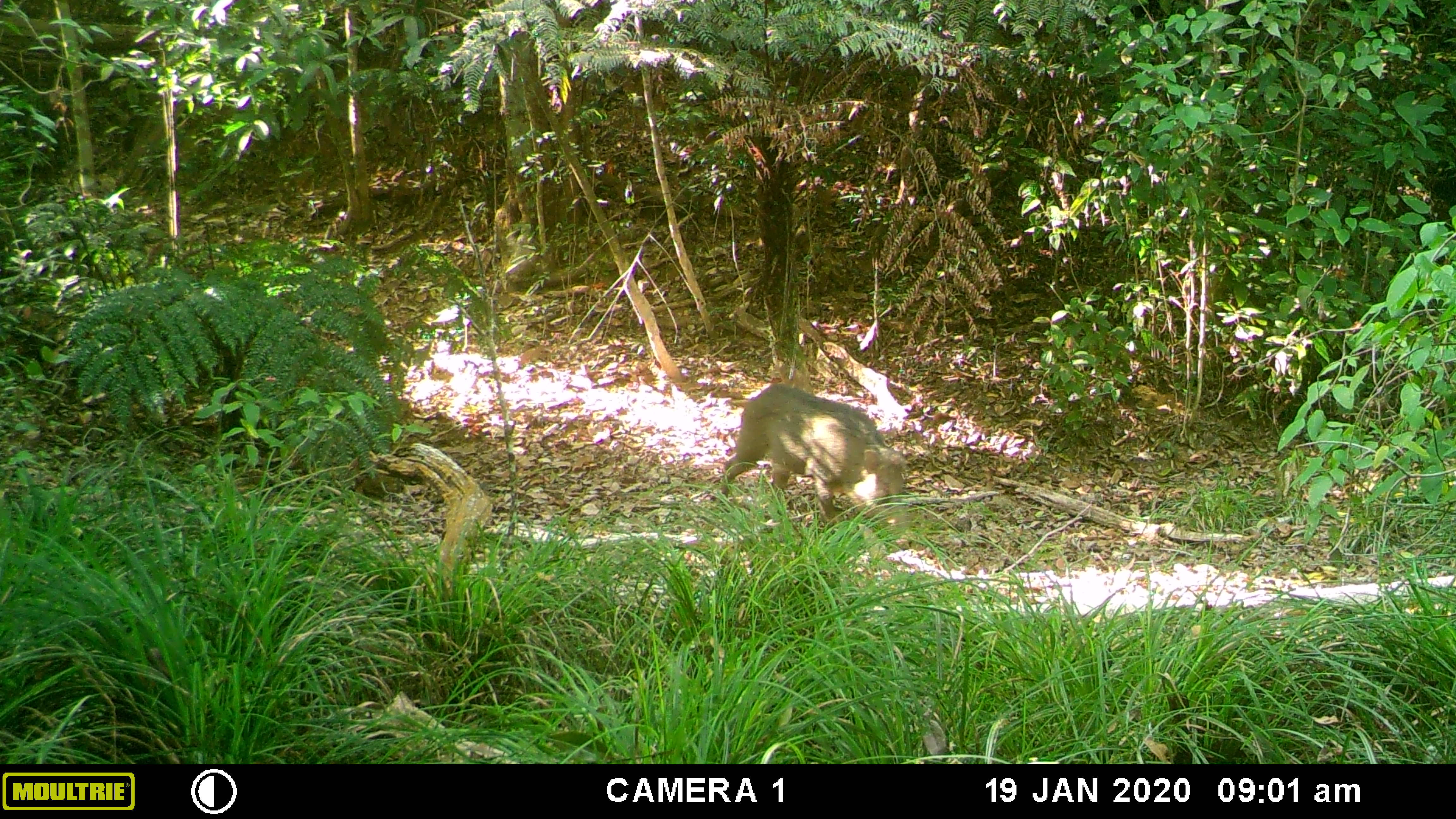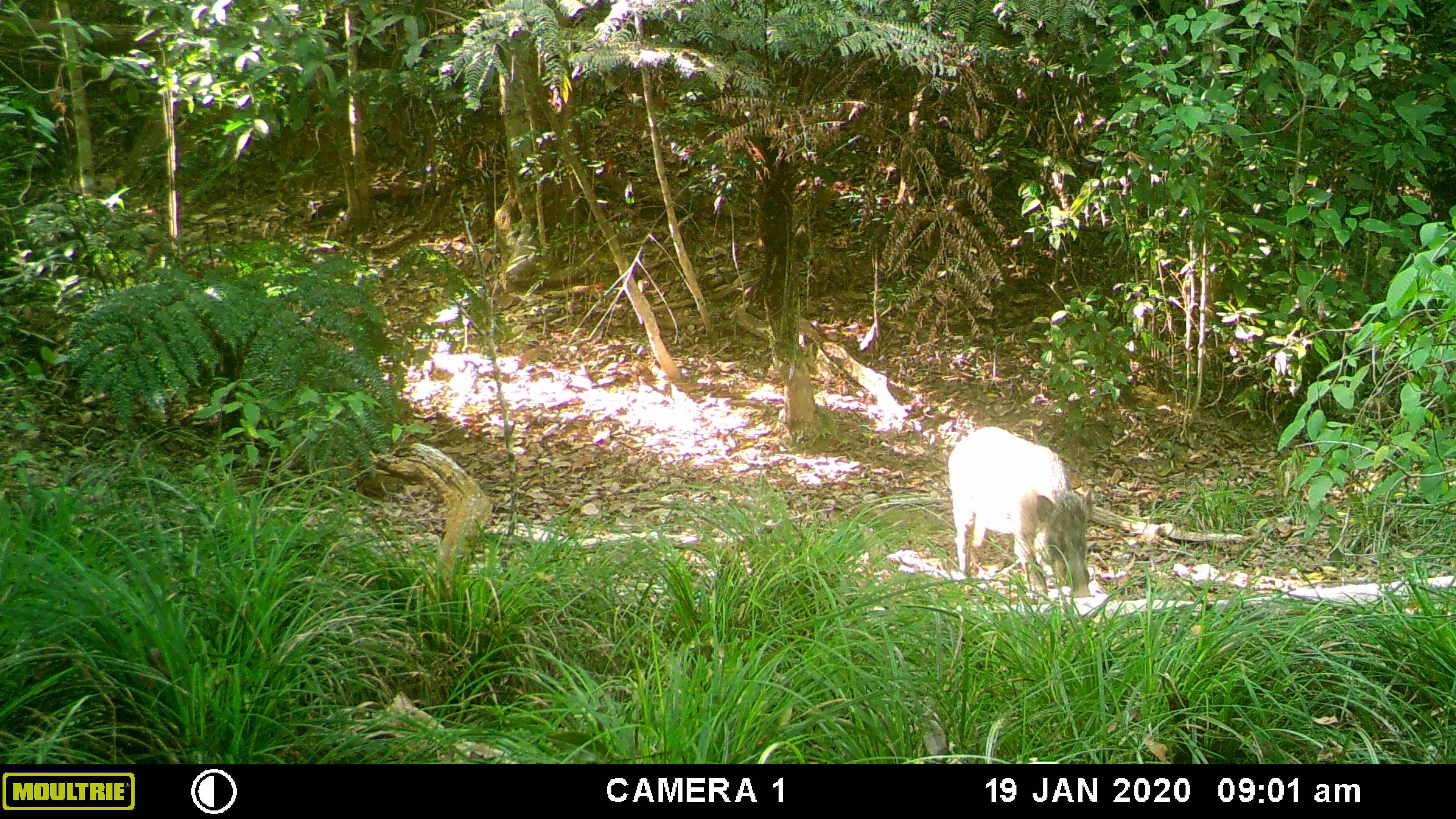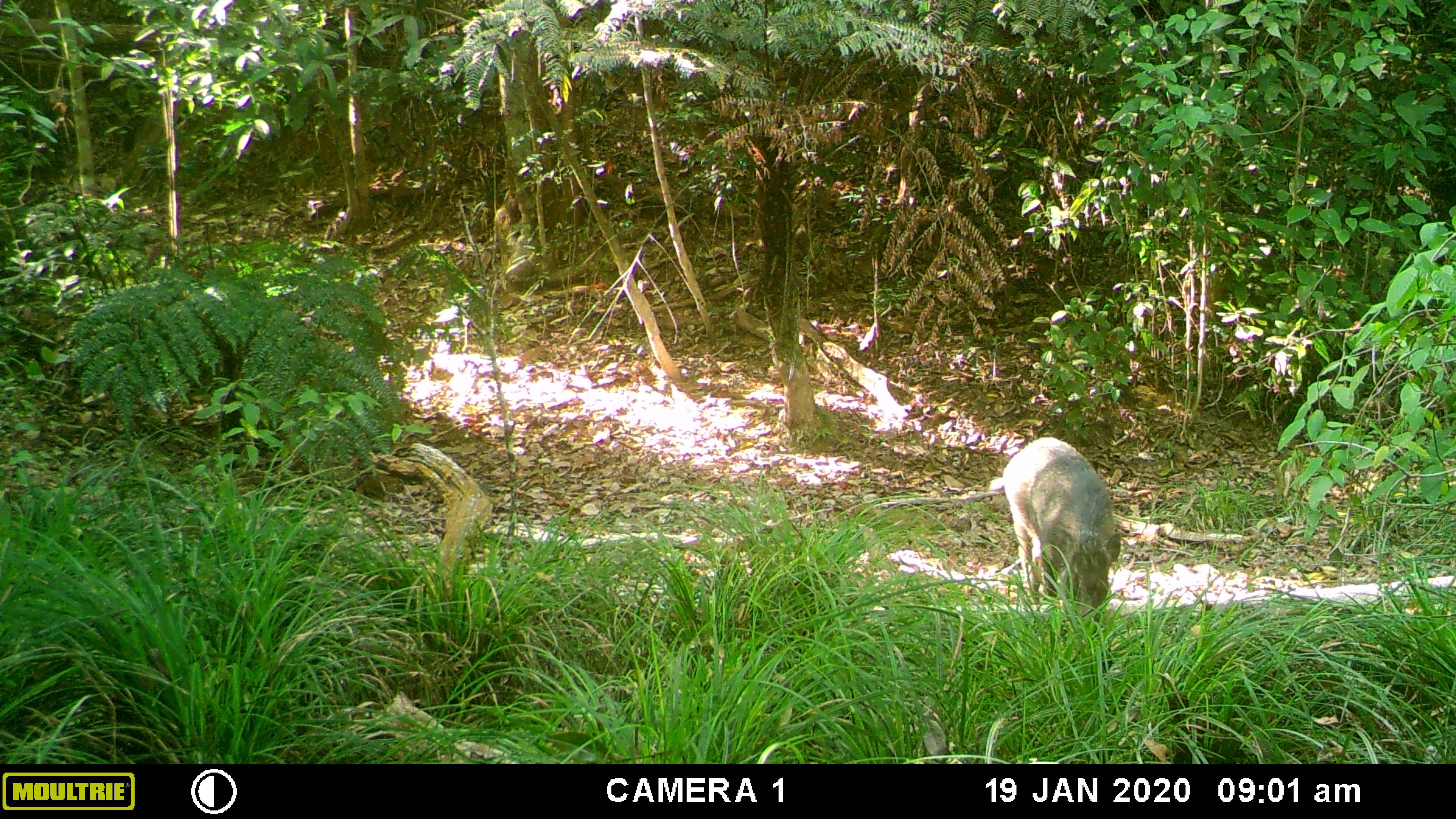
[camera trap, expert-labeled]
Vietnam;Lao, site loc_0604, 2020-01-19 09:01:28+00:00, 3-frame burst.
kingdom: Animalia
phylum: Chordata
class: Mammalia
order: Artiodactyla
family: Suidae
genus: Sus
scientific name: Sus scrofa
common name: eurasian wild pig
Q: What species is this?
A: Eurasian wild pig (Sus scrofa).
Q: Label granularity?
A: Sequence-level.